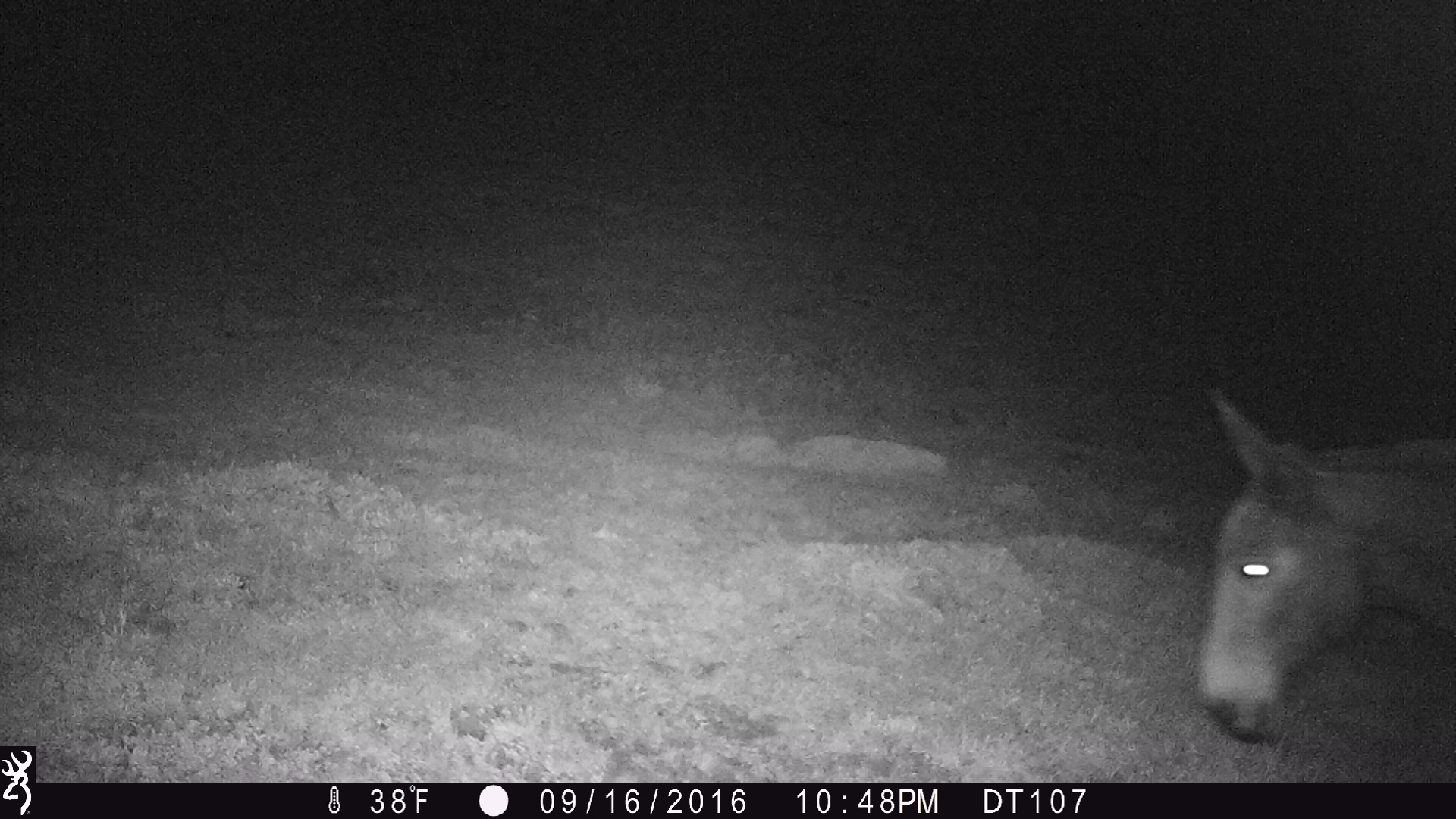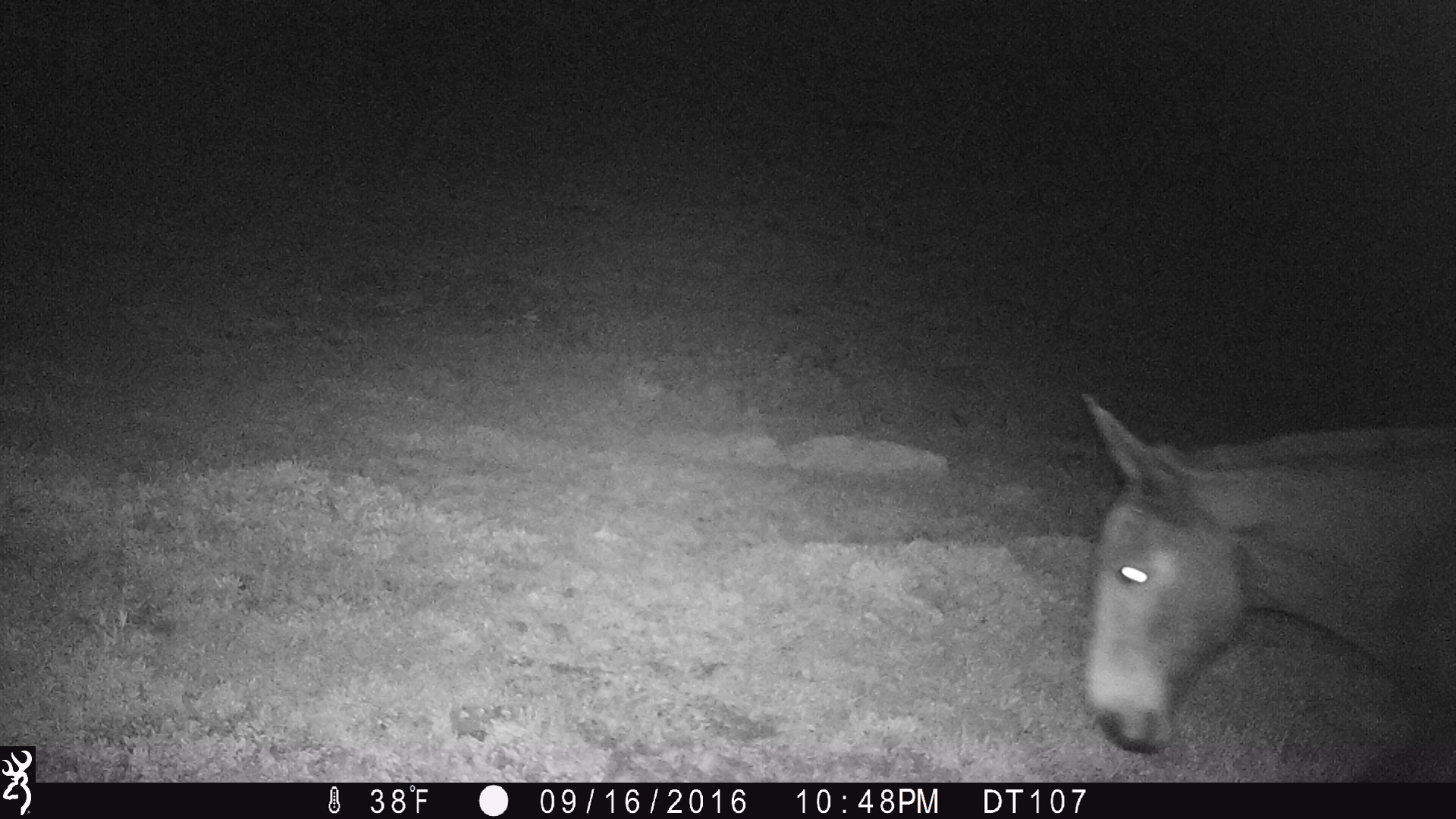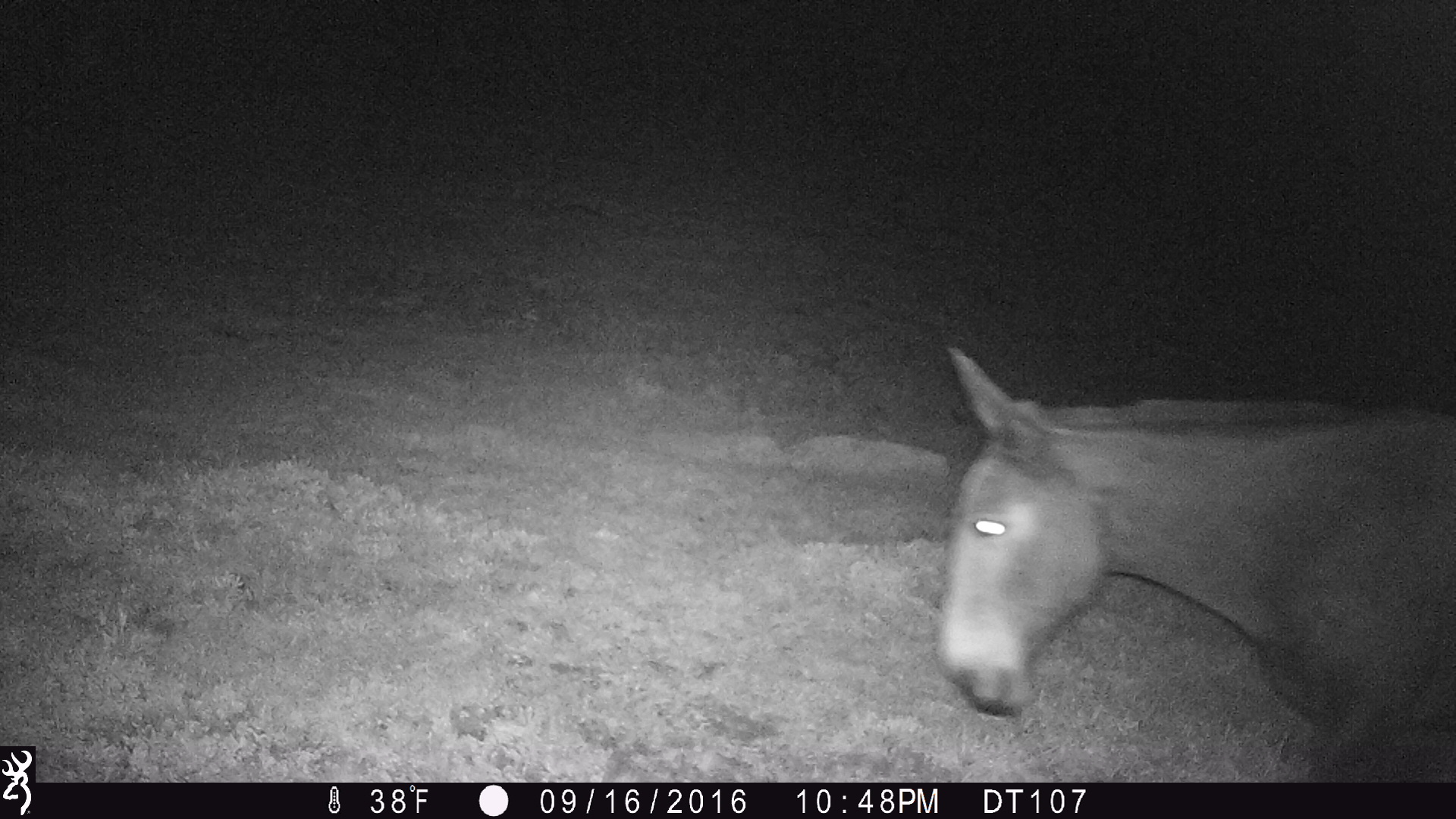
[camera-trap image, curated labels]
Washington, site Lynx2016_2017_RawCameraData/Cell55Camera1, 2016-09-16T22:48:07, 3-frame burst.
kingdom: Animalia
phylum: Chordata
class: Mammalia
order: Perissodactyla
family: Equidae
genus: Equus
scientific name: Equus caballus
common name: domestic horse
Domestic horse (Equus caballus). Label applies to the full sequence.